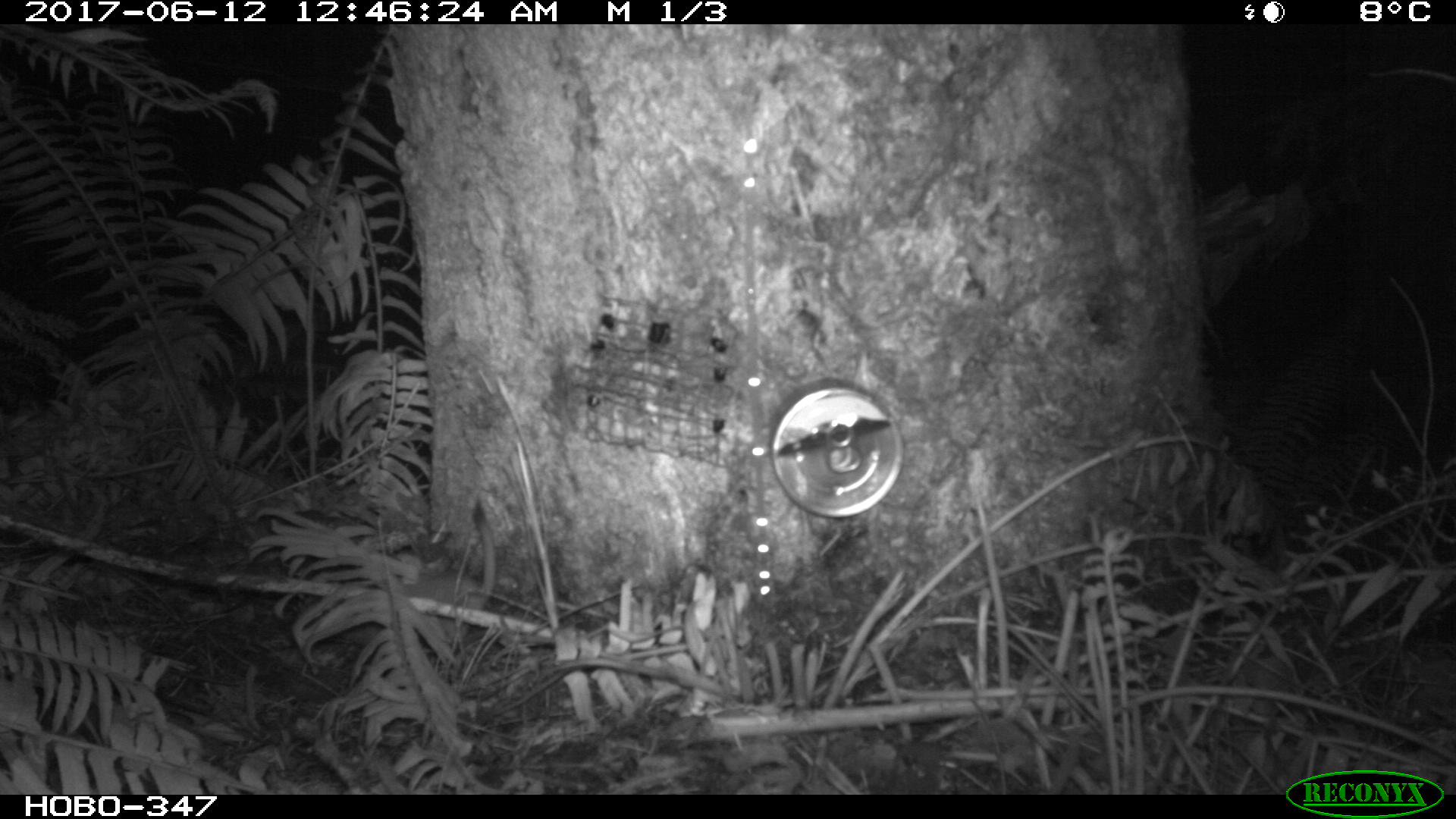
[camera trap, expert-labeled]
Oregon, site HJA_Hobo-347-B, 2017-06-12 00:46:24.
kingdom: Animalia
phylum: Chordata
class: Mammalia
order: Carnivora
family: Mustelidae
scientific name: Mustelidae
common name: weasel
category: weasel family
Weasel family (weasel) (Mustelidae).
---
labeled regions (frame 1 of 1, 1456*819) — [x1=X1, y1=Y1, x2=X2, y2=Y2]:
weasel family: [x1=307, y1=509, x2=508, y2=666]